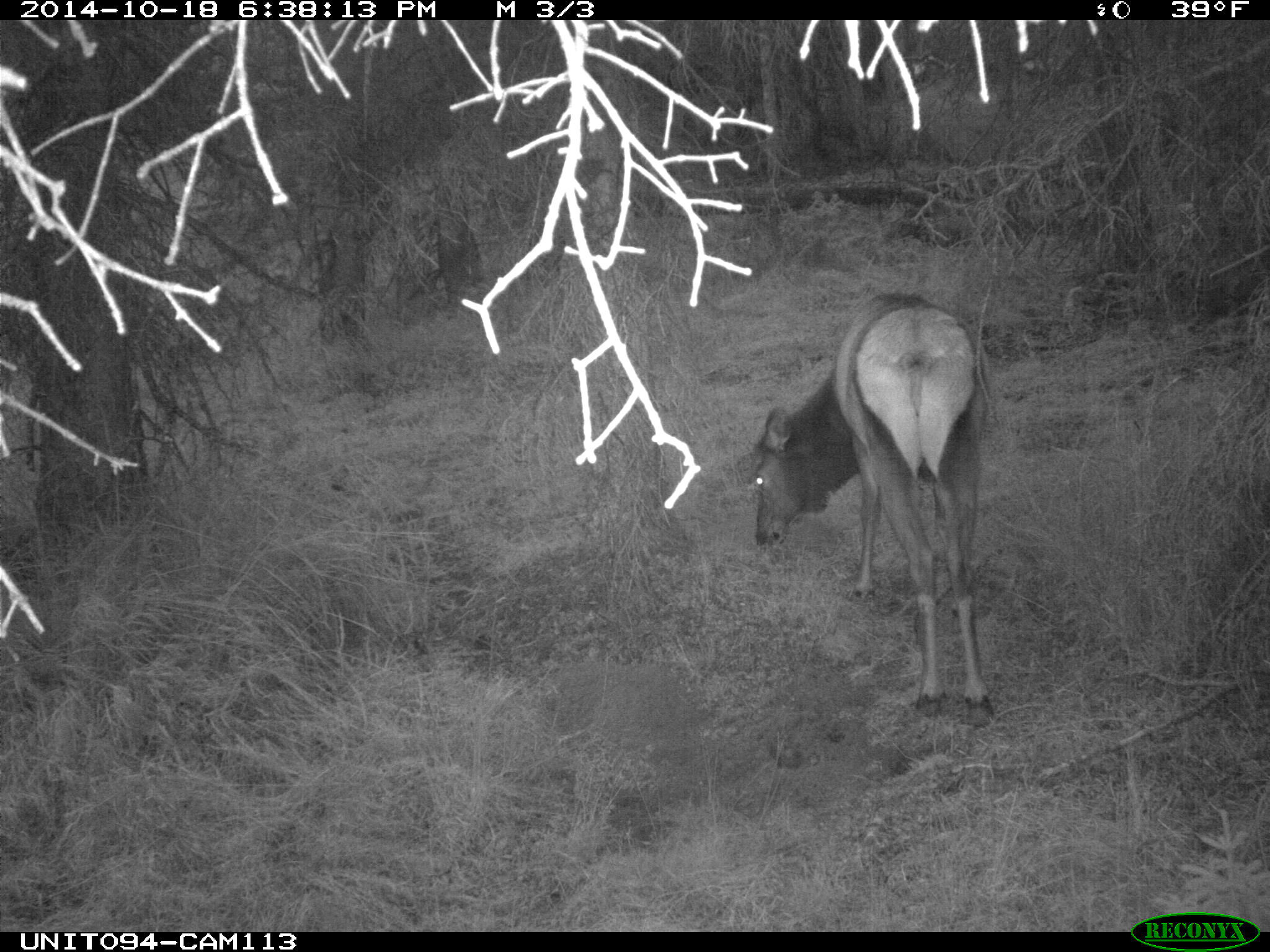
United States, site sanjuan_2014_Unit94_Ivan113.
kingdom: Animalia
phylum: Chordata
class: Mammalia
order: Artiodactyla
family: Cervidae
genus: Cervus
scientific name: Cervus elaphus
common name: red deer